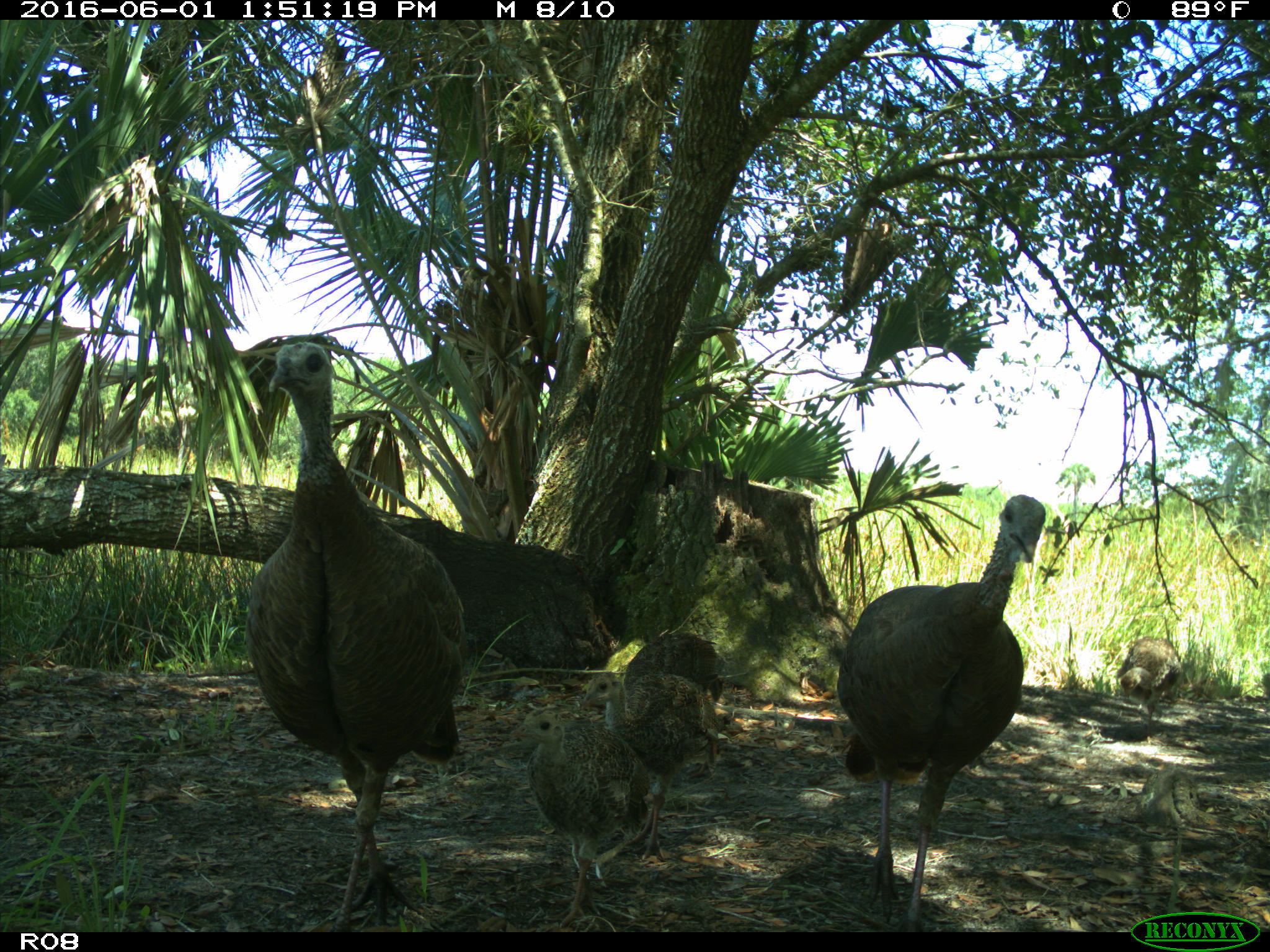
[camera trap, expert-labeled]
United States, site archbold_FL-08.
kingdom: Animalia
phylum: Chordata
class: Aves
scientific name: Aves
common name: birds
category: unidentified bird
Unidentified bird (birds) (Aves).